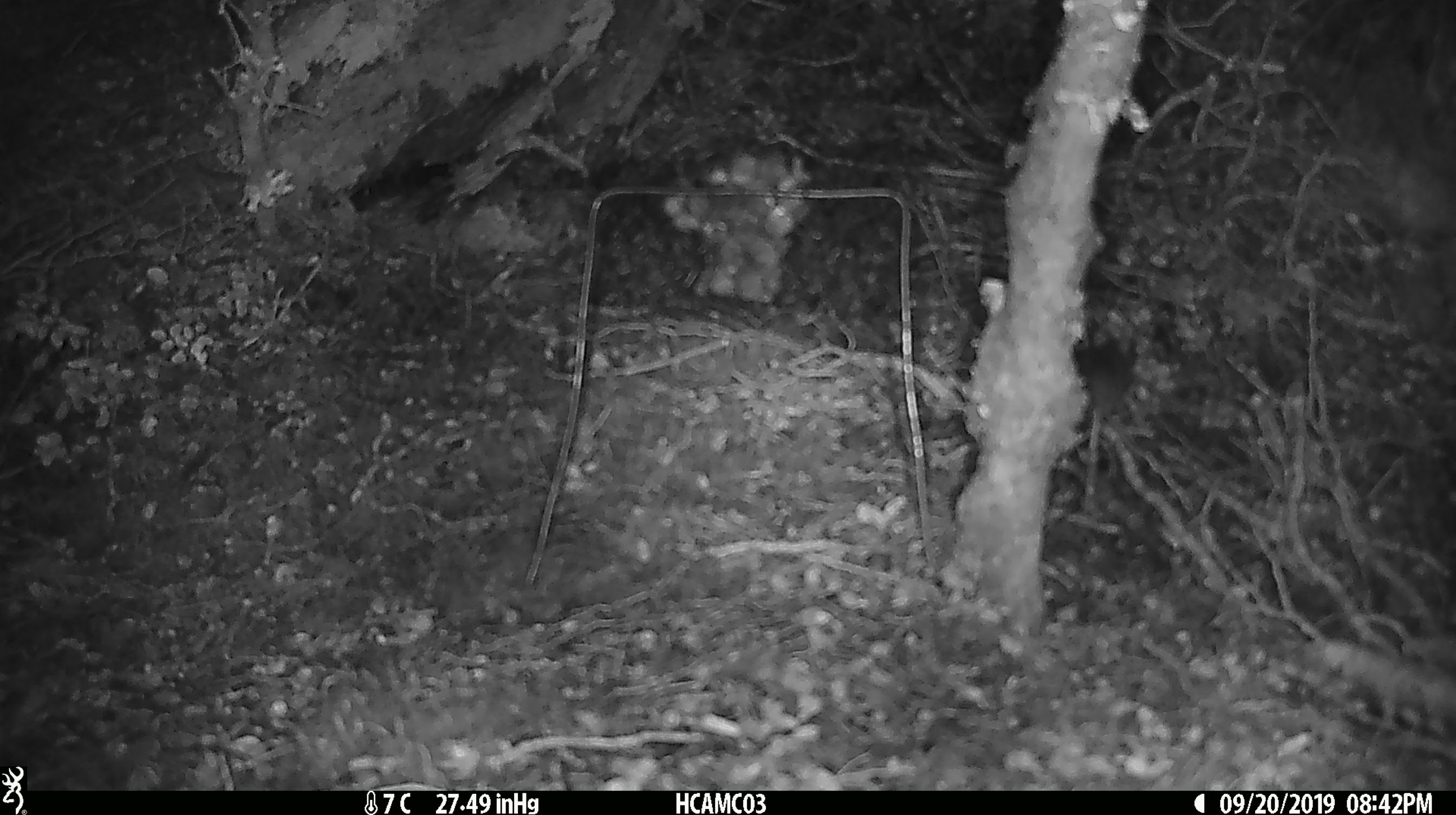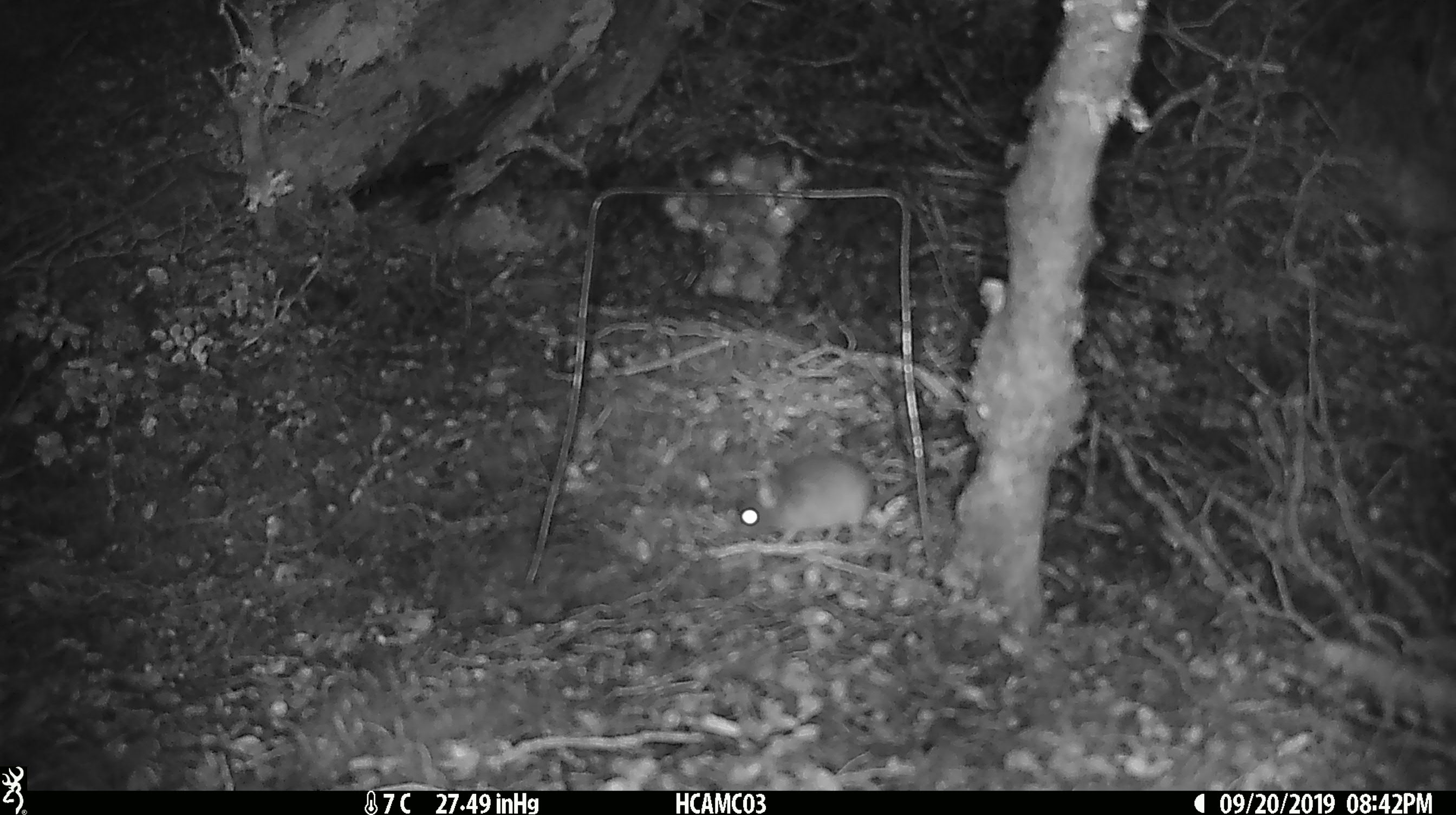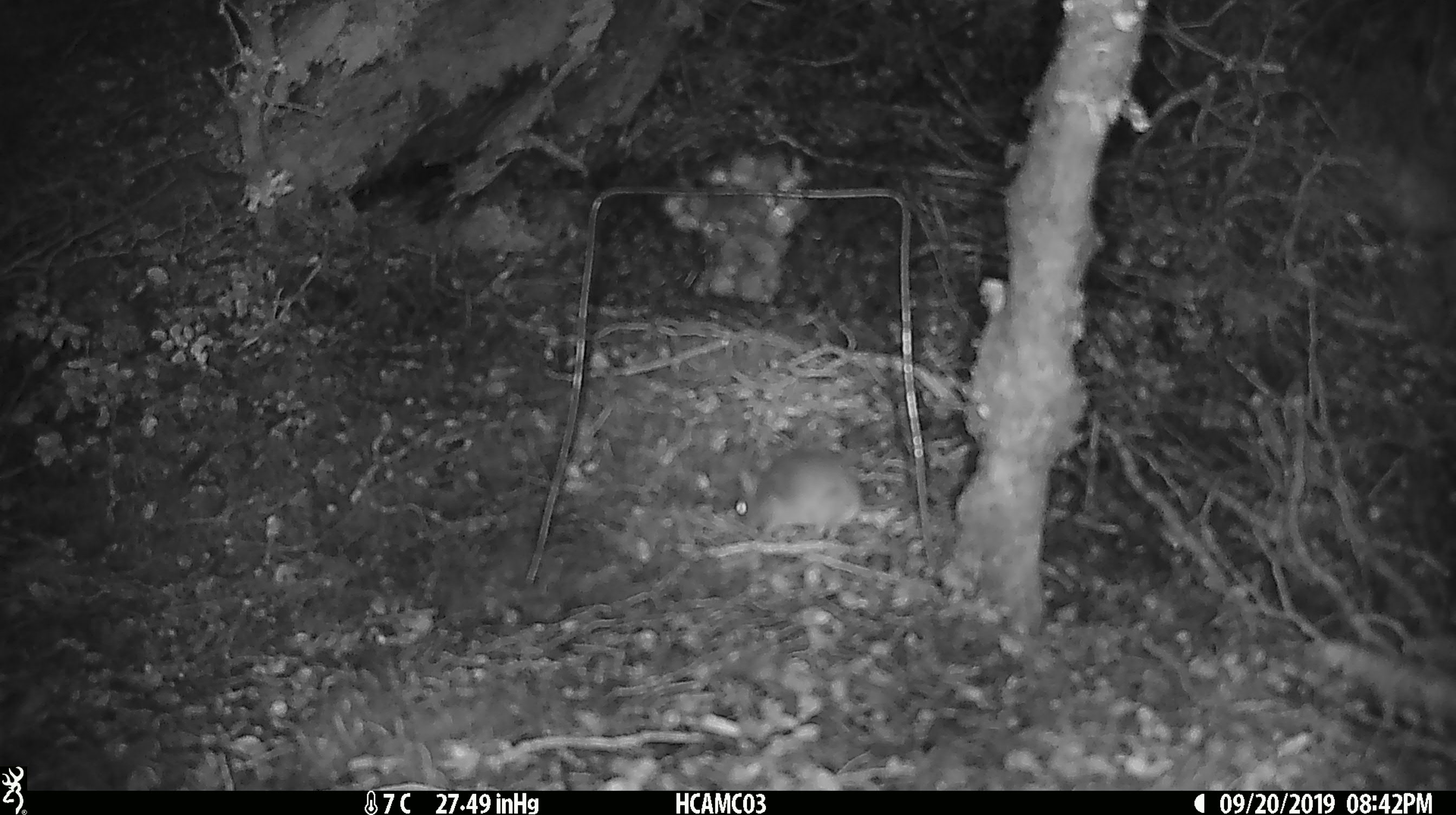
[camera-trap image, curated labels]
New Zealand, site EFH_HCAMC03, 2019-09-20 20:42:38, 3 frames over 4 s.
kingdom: Animalia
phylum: Chordata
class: Mammalia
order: Rodentia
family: Muridae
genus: Mus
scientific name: Mus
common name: mouse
Mouse (Mus).